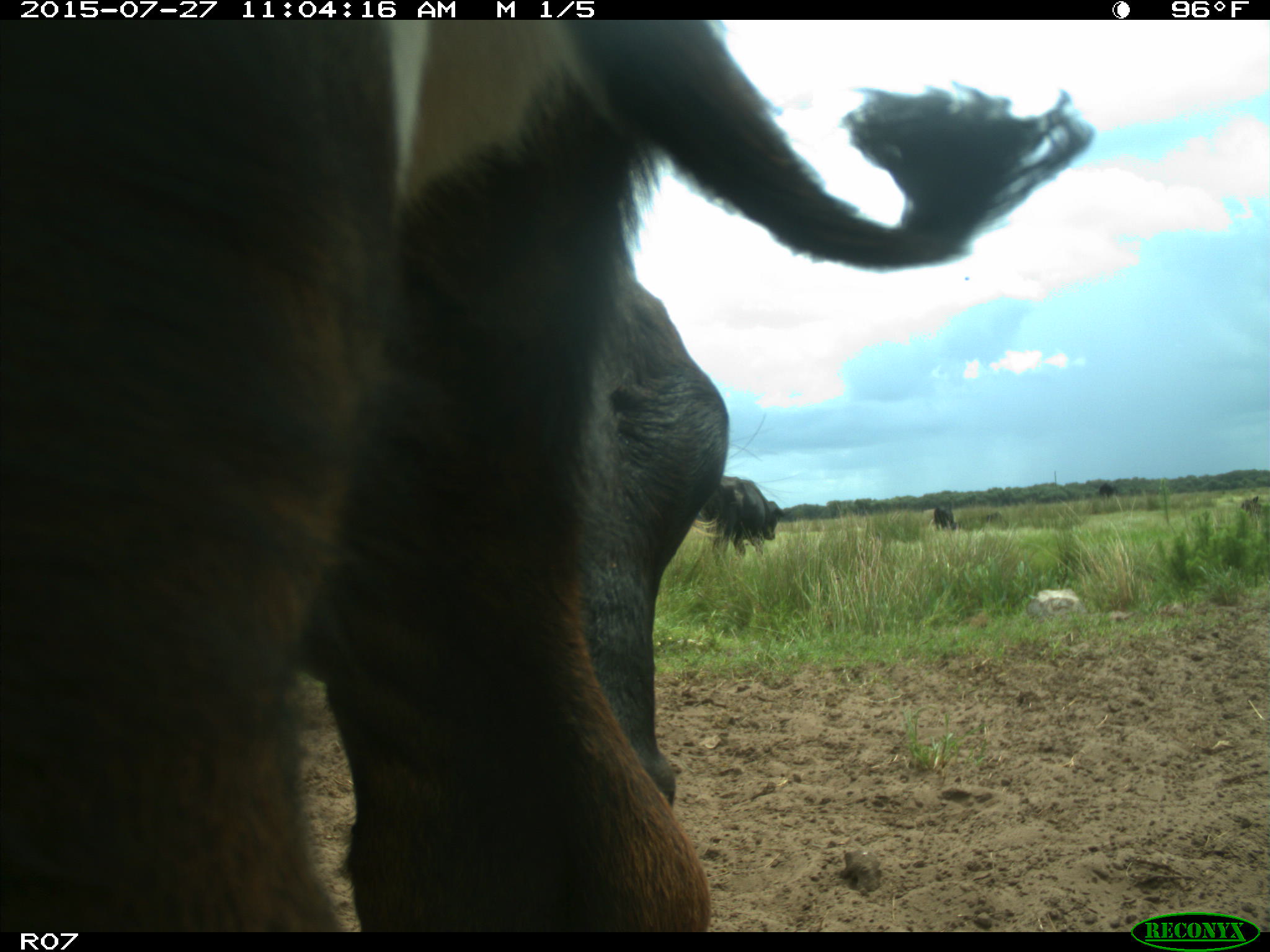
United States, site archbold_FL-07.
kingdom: Animalia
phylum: Chordata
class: Mammalia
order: Artiodactyla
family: Bovidae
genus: Bos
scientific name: Bos taurus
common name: domestic cow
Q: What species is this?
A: Bos taurus (domestic cow).